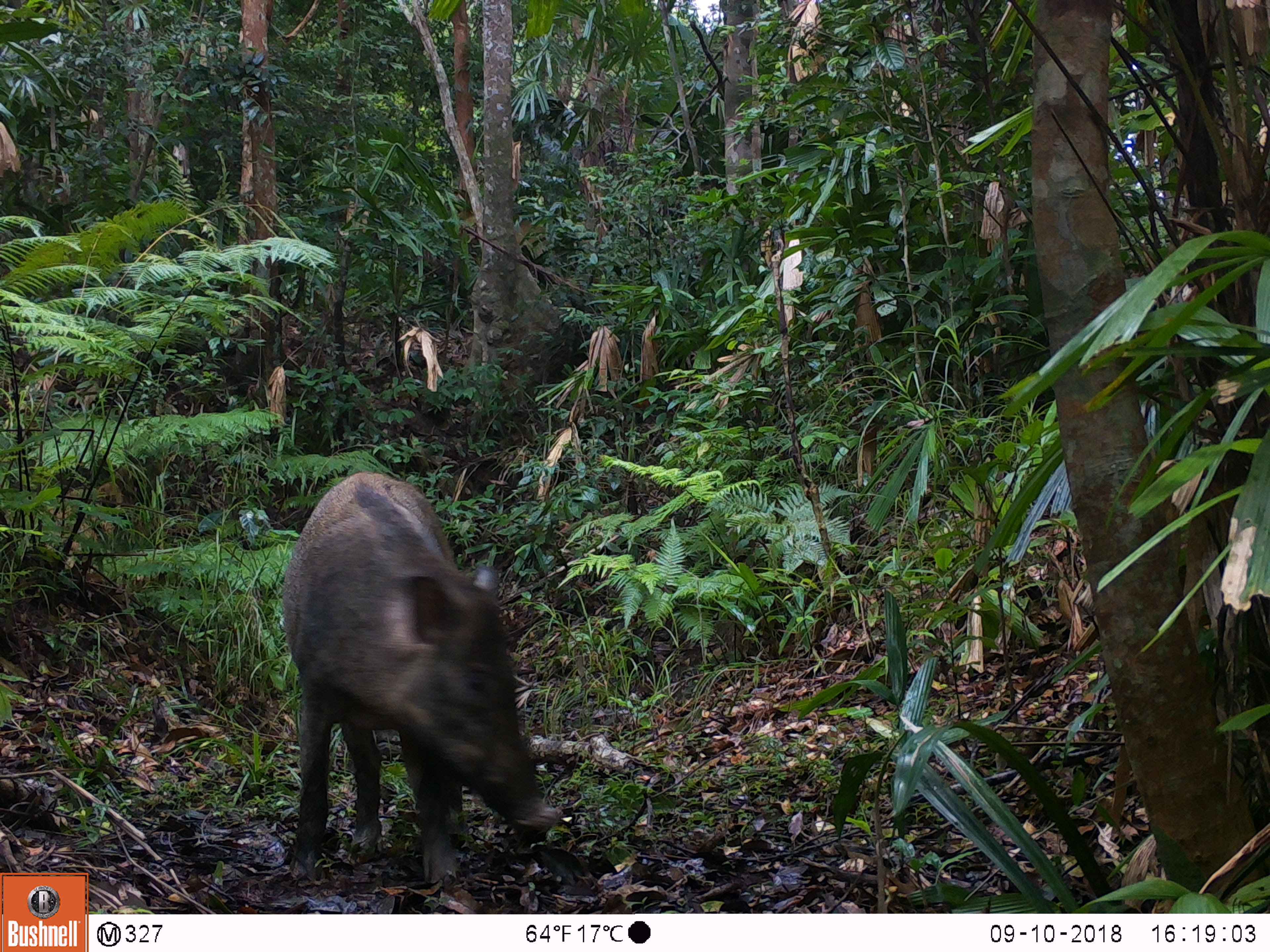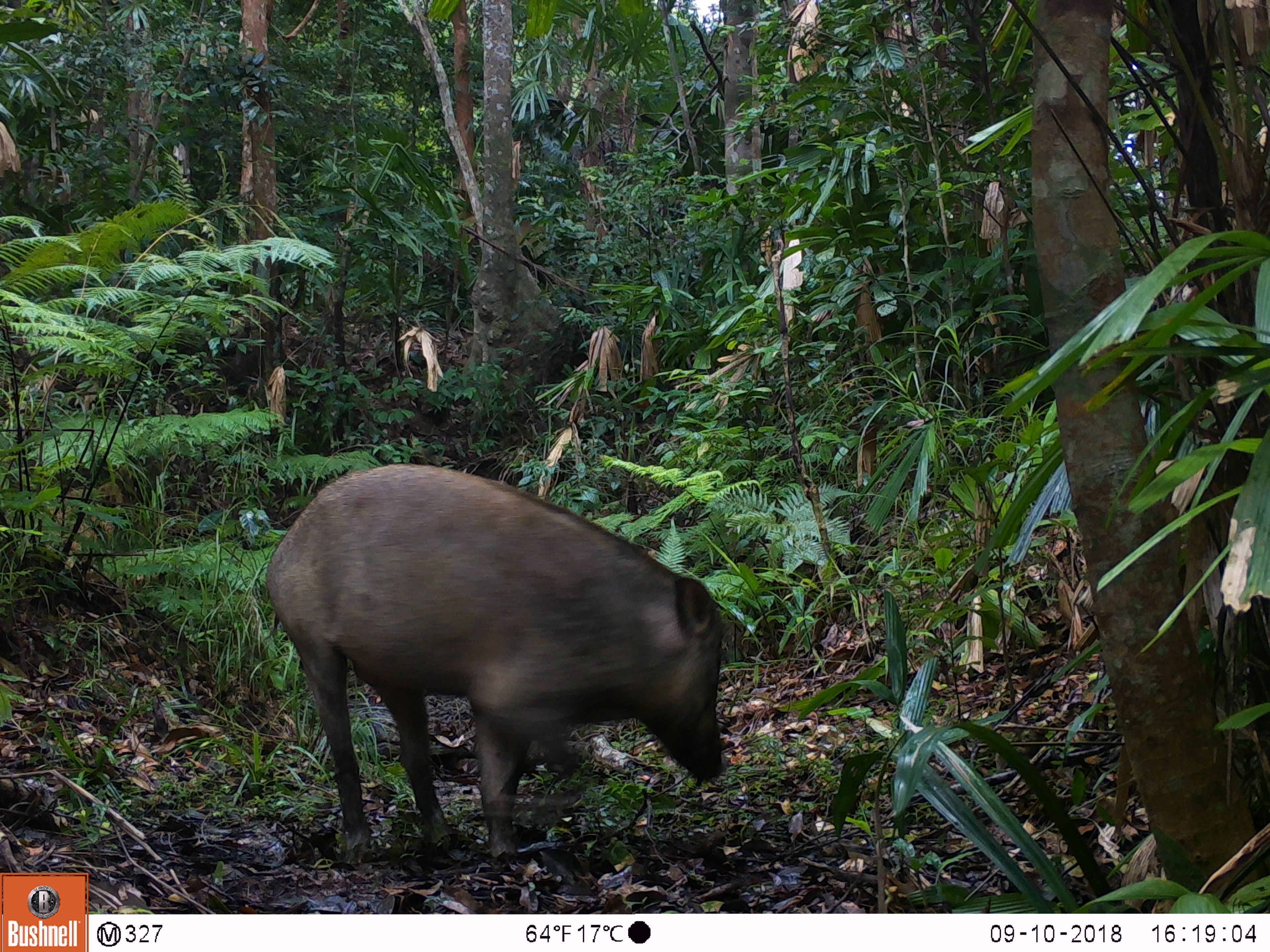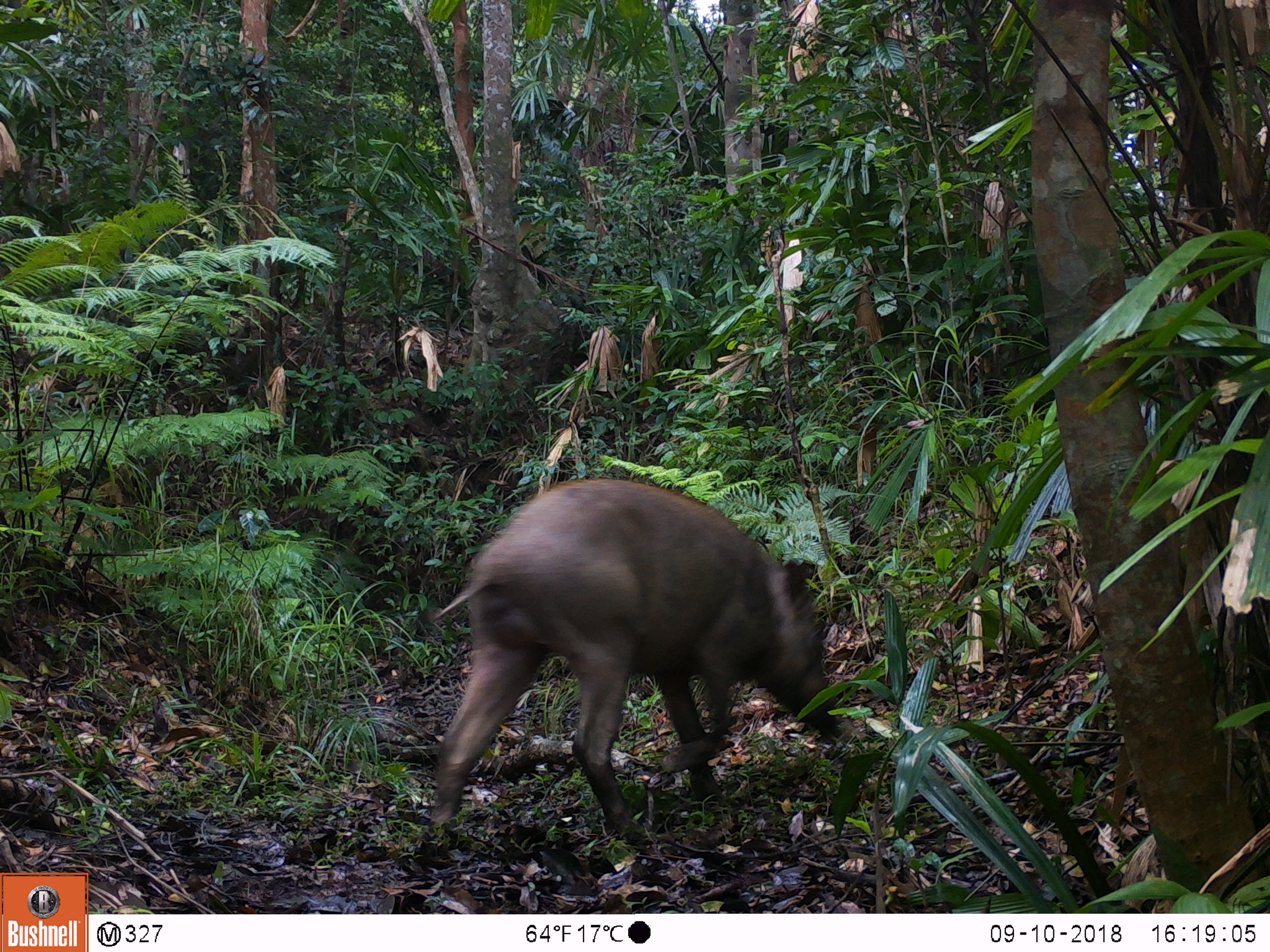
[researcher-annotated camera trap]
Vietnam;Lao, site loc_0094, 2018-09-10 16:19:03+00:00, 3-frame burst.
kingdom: Animalia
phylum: Chordata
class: Mammalia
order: Artiodactyla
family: Suidae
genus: Sus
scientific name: Sus scrofa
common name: eurasian wild pig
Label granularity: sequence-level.